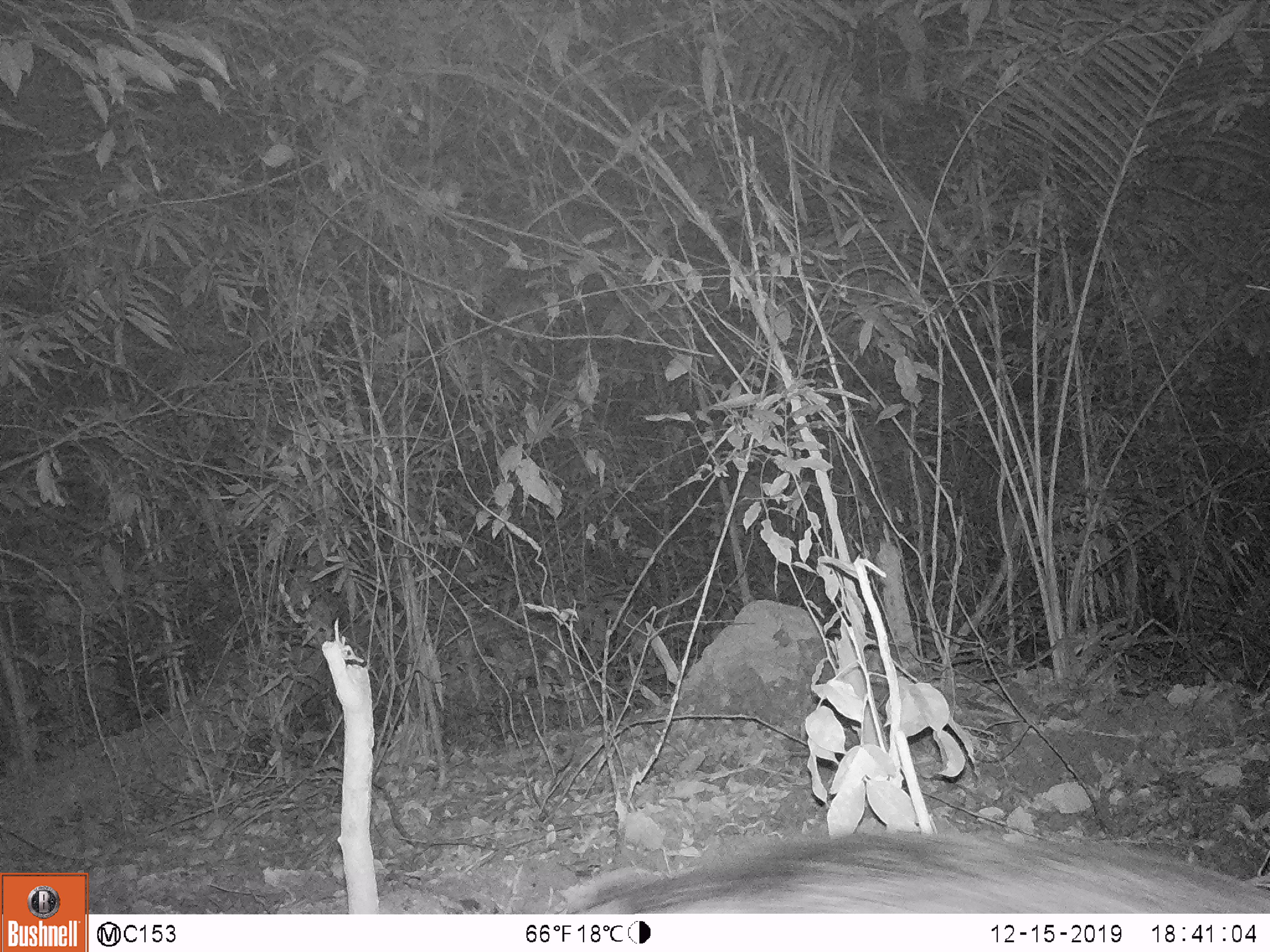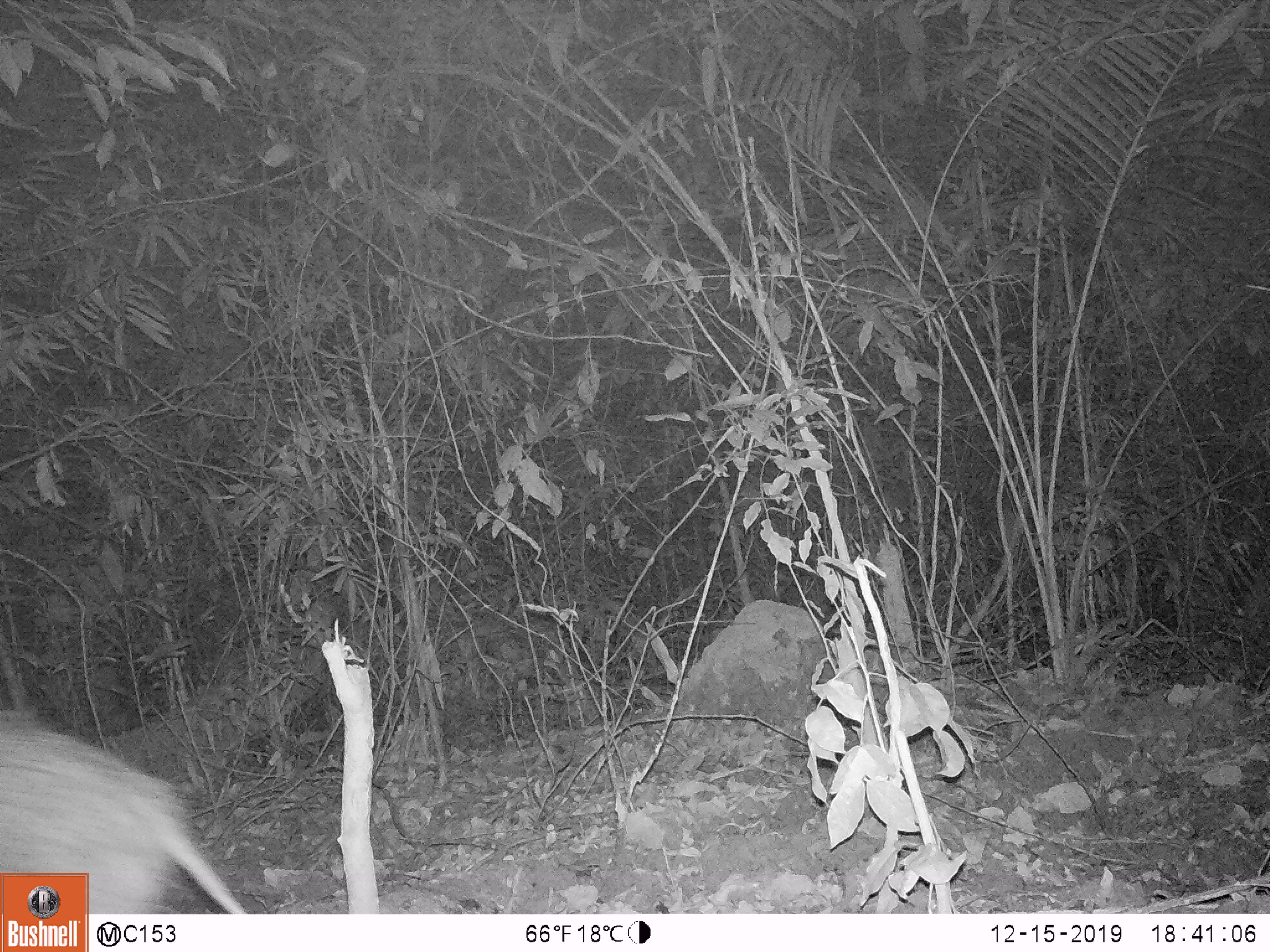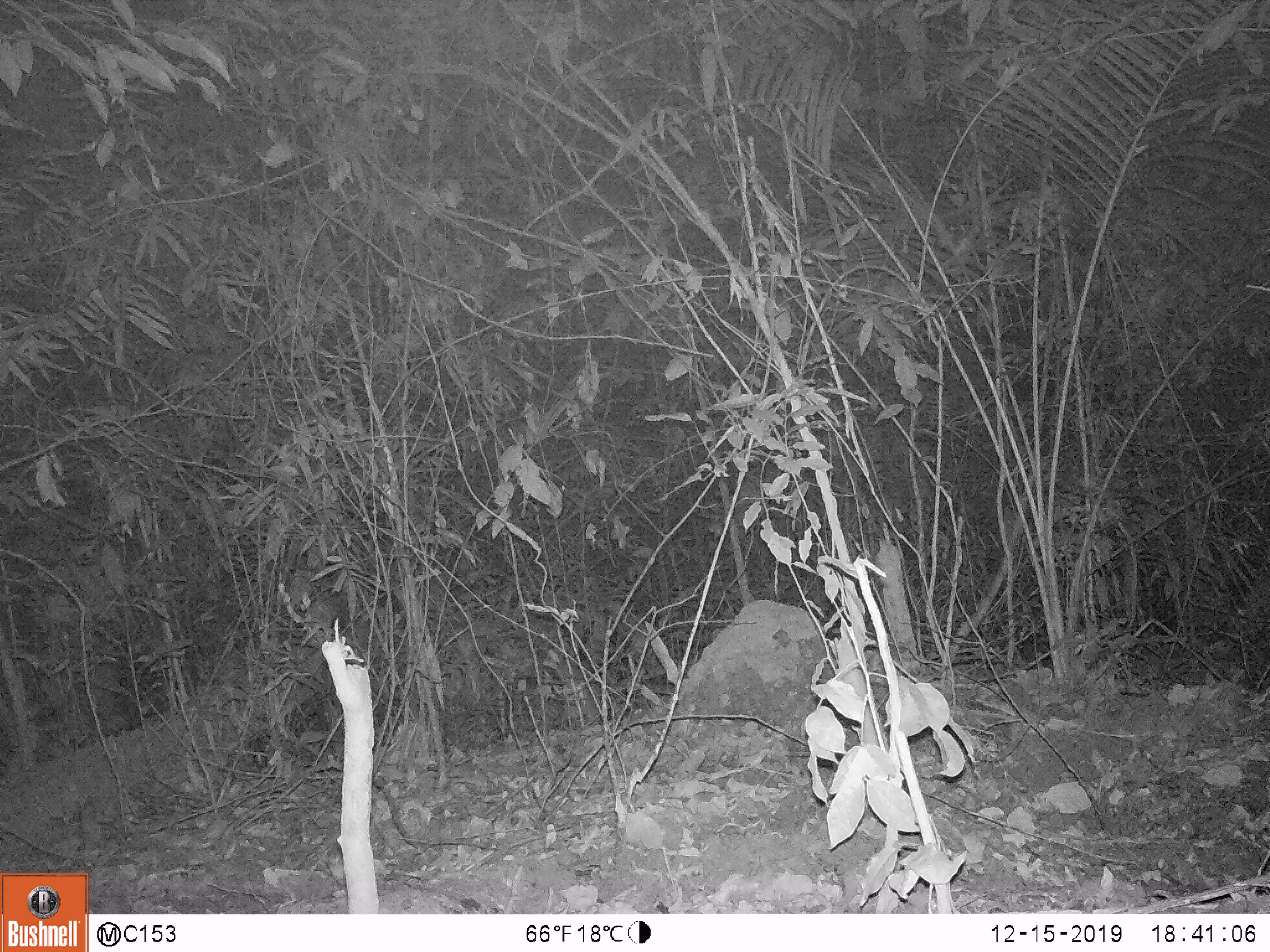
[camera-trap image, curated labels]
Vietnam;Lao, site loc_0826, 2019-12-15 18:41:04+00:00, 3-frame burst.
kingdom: Animalia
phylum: Chordata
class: Mammalia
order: Artiodactyla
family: Suidae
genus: Sus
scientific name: Sus scrofa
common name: eurasian wild pig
Eurasian wild pig (Sus scrofa). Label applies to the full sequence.